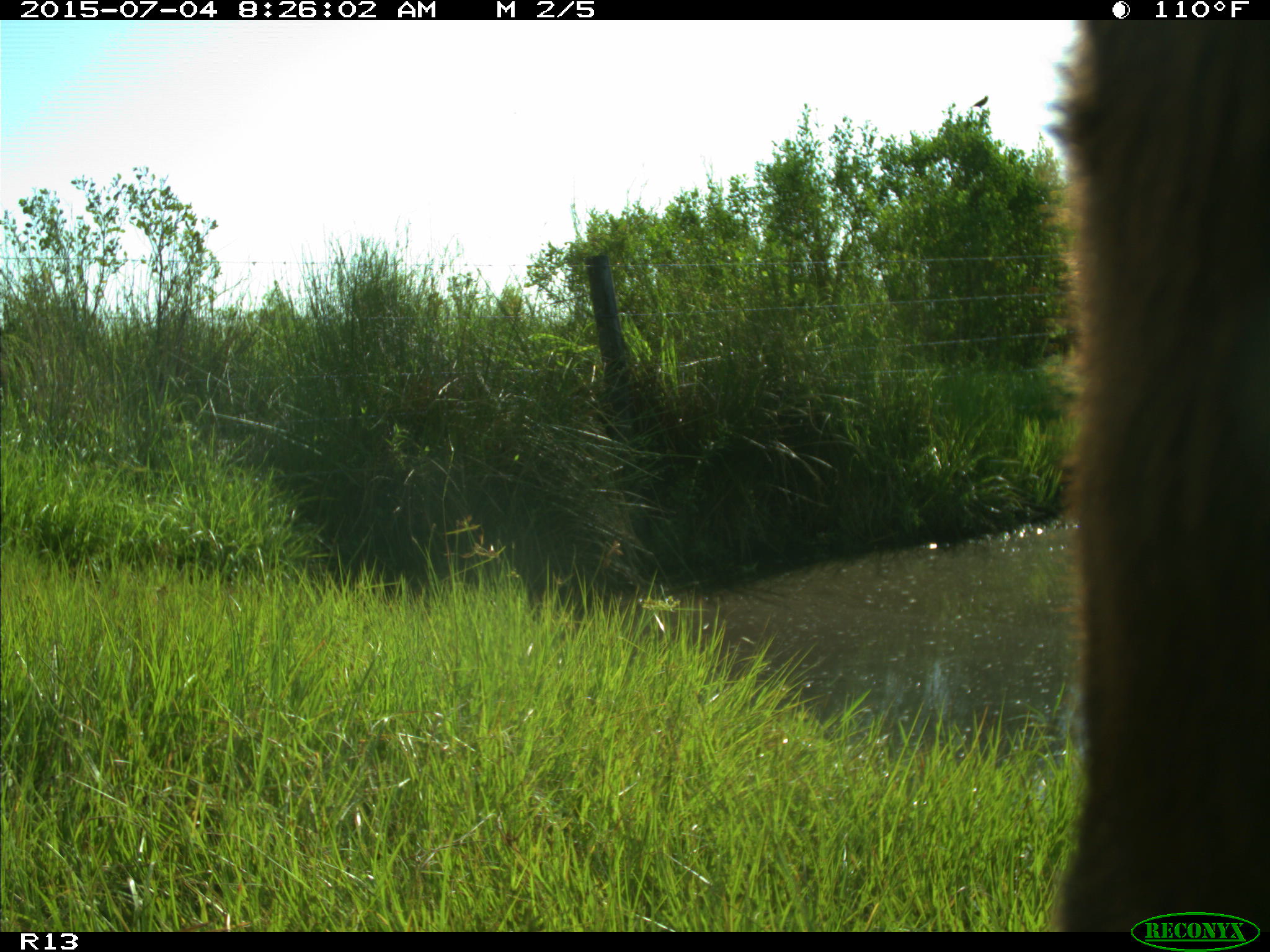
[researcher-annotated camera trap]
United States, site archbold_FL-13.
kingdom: Animalia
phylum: Chordata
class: Mammalia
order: Artiodactyla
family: Bovidae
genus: Bos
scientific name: Bos taurus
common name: domestic cow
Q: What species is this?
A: Bos taurus (domestic cow).